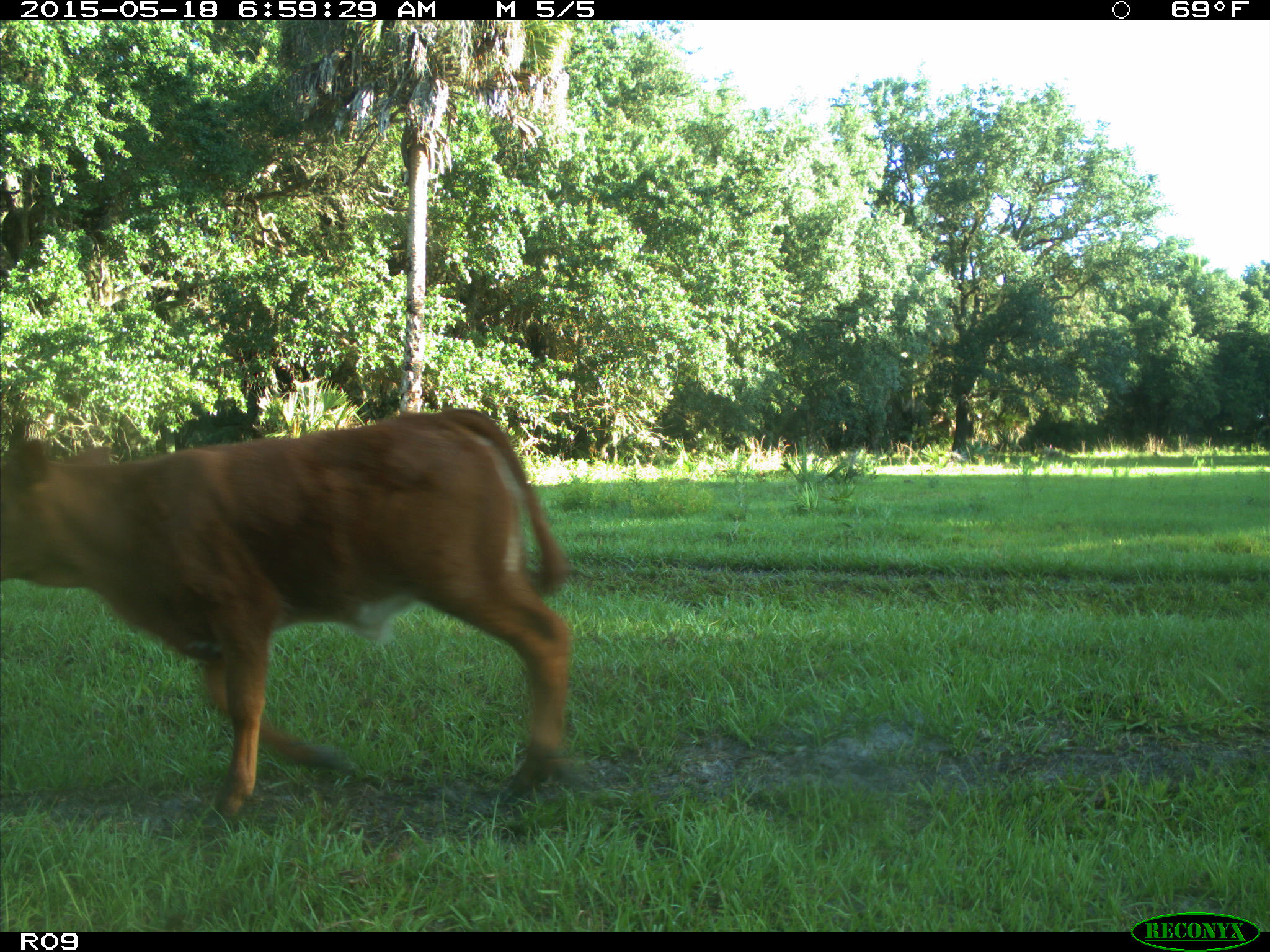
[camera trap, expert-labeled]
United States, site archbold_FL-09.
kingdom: Animalia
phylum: Chordata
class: Mammalia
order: Artiodactyla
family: Bovidae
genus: Bos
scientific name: Bos taurus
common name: domestic cow